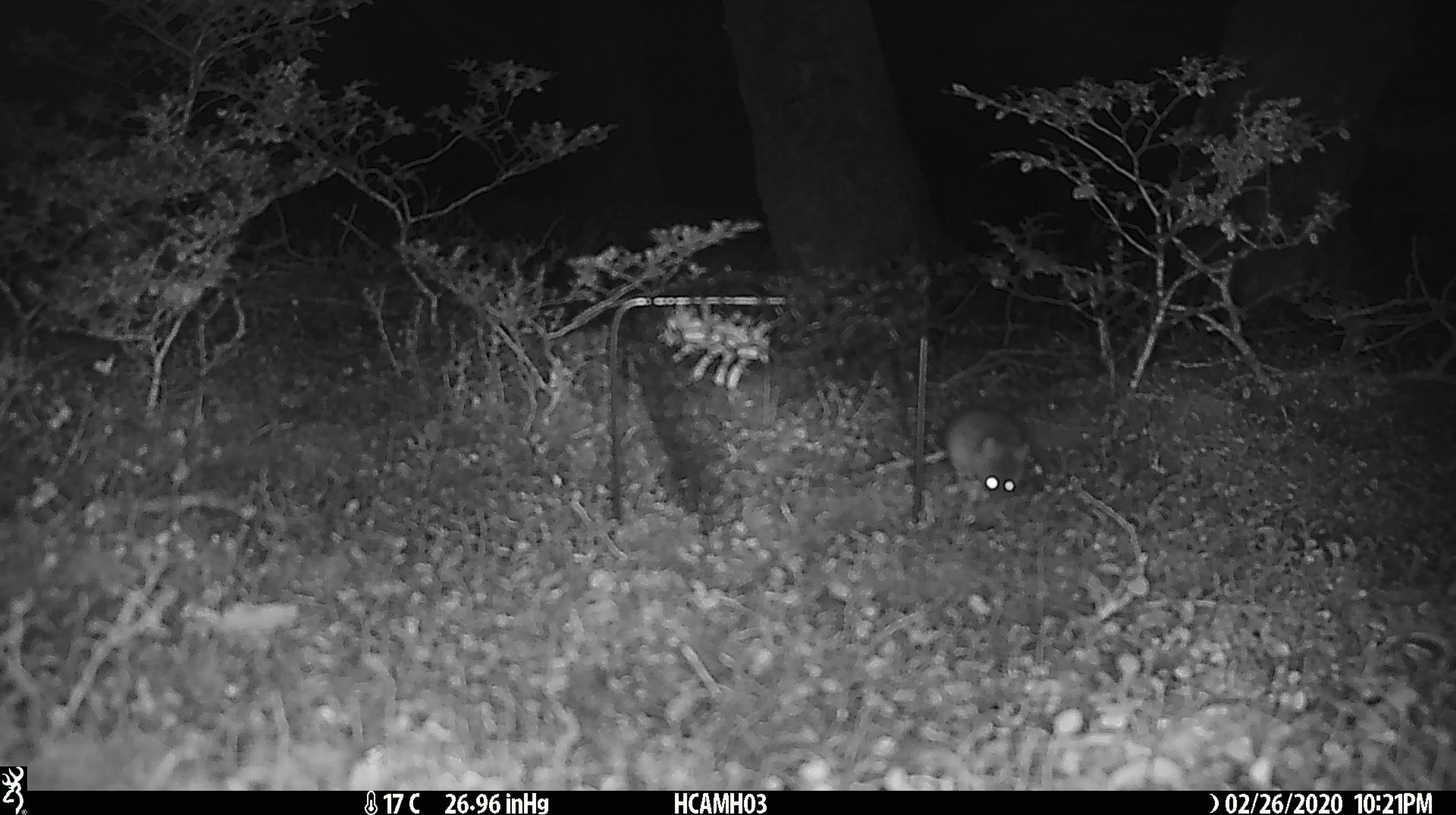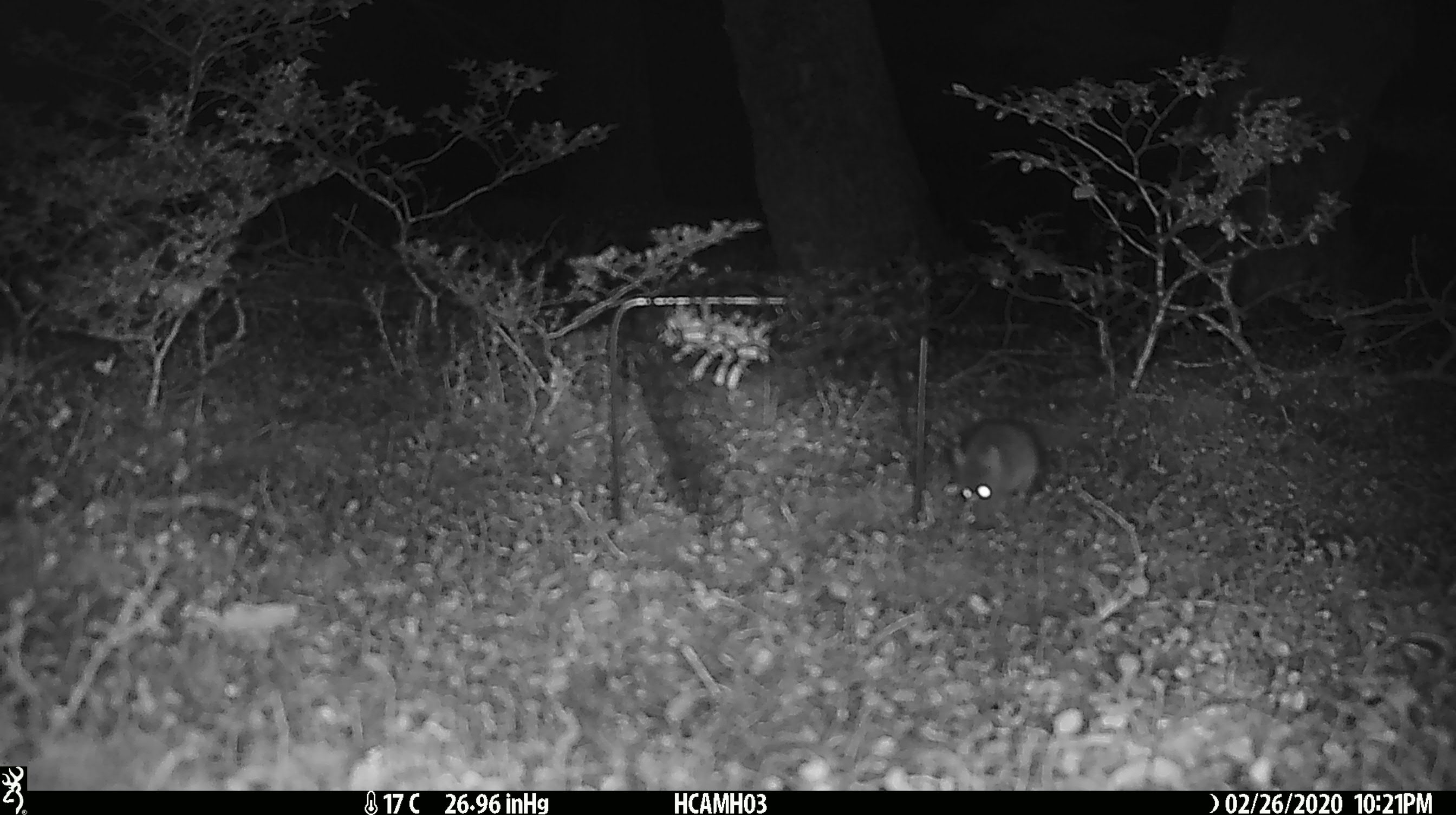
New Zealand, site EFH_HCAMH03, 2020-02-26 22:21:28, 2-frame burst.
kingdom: Animalia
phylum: Chordata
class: Mammalia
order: Rodentia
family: Muridae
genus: Mus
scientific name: Mus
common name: mouse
Mouse (Mus).